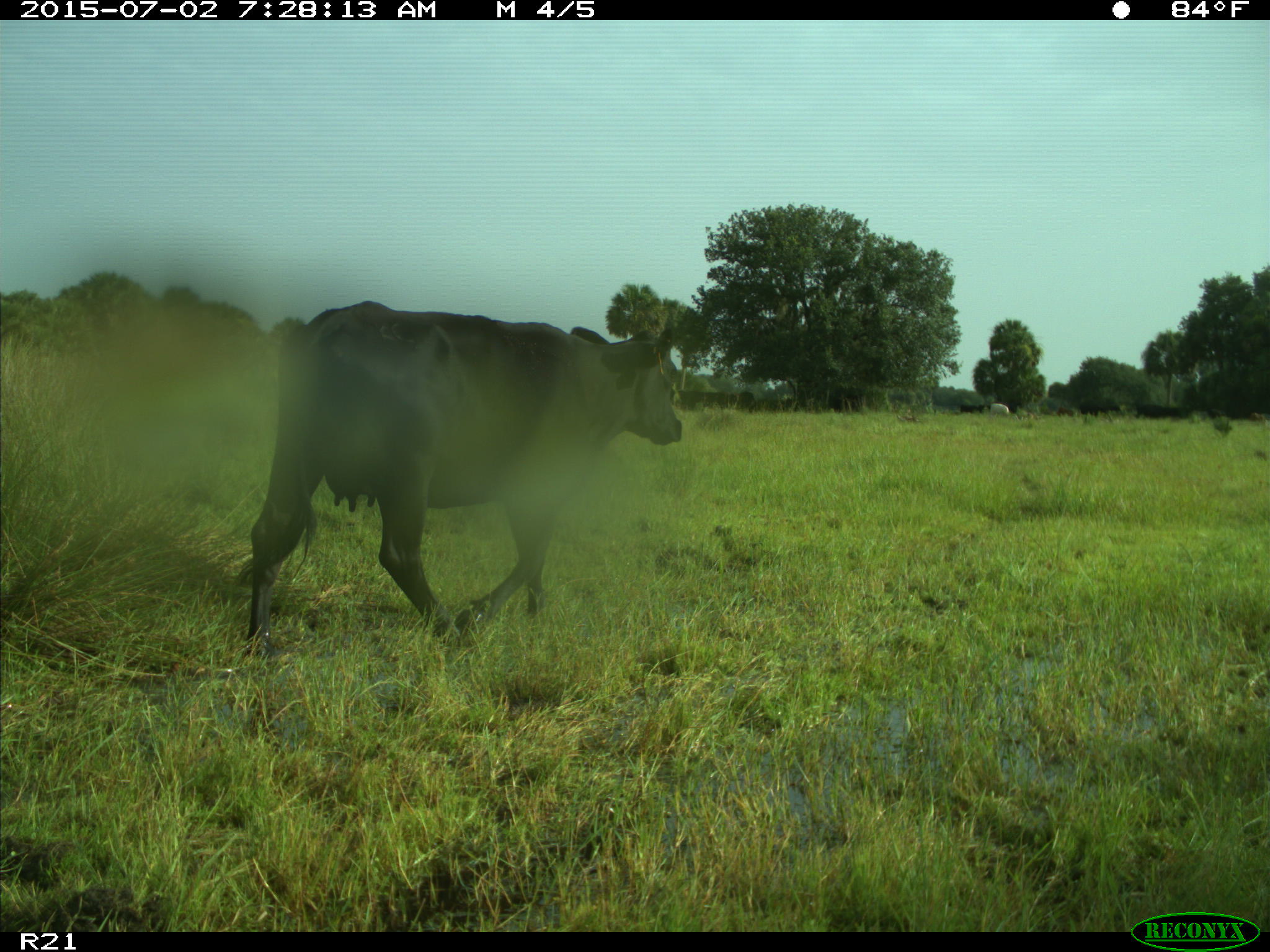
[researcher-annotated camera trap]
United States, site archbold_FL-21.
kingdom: Animalia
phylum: Chordata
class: Mammalia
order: Artiodactyla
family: Bovidae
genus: Bos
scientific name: Bos taurus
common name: domestic cow